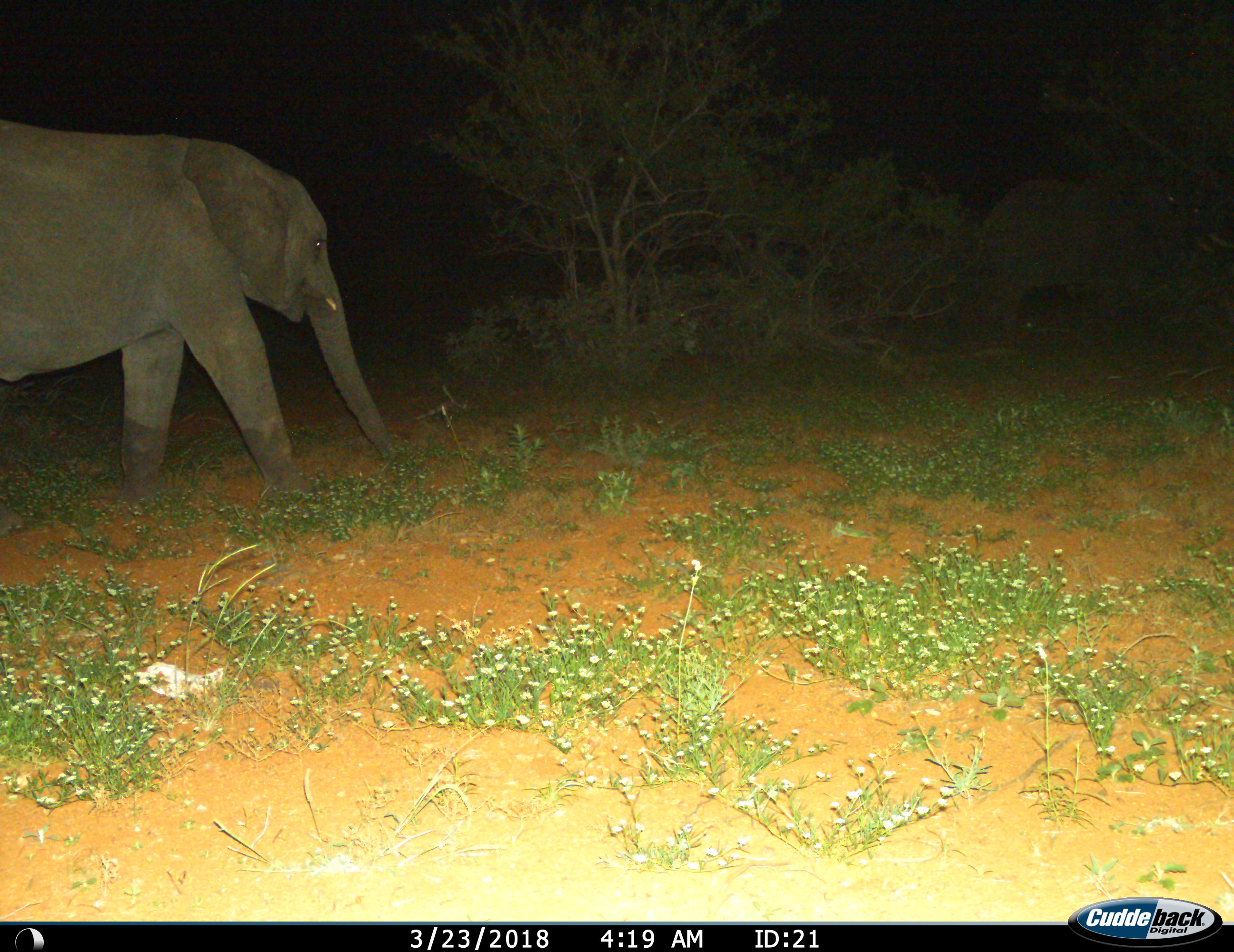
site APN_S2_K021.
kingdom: Animalia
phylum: Chordata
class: Mammalia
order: Proboscidea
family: Elephantidae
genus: Loxodonta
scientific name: Loxodonta africana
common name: african bush elephant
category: elephant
Elephant (african bush elephant) (Loxodonta africana), count 1. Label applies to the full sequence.